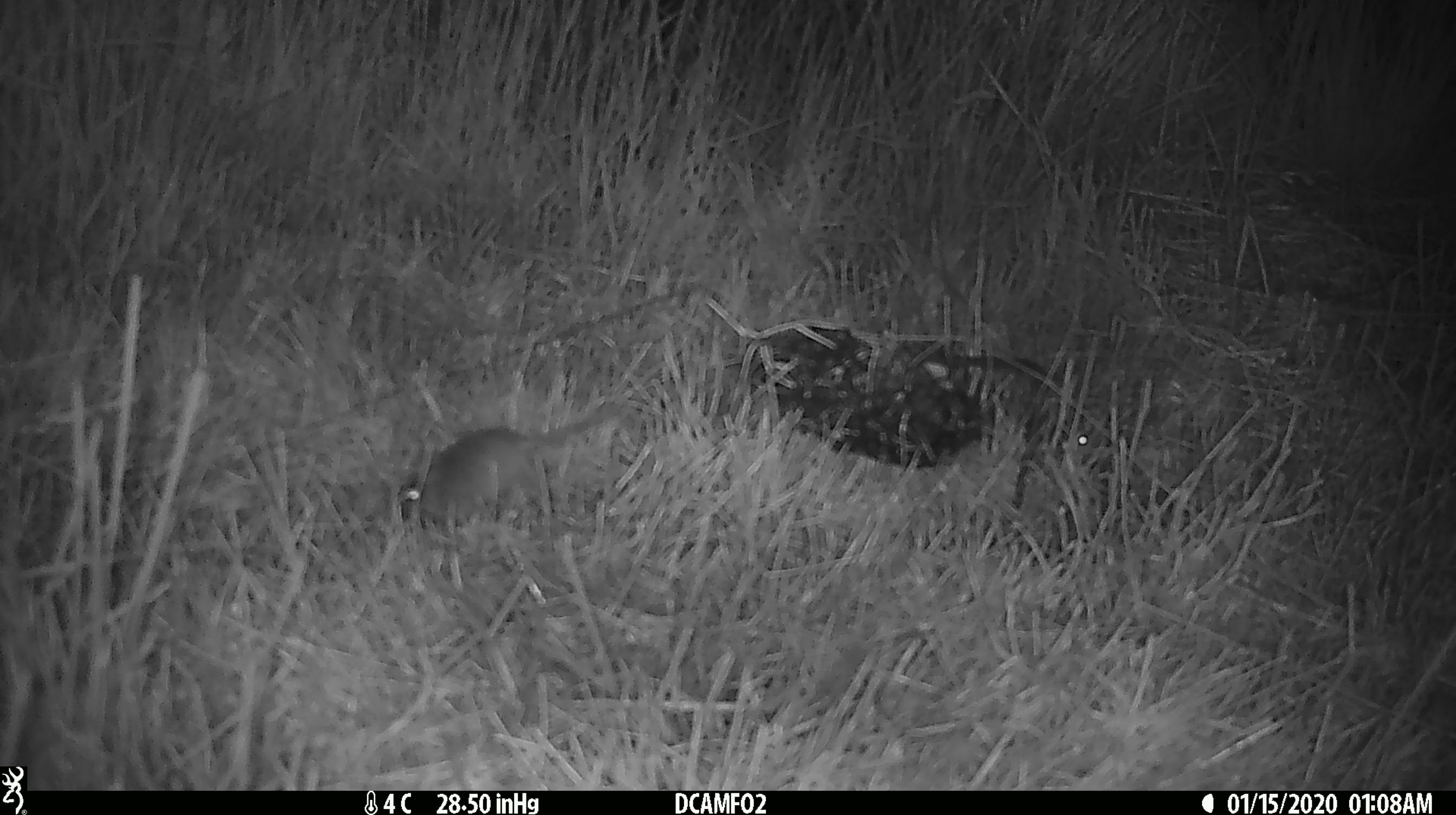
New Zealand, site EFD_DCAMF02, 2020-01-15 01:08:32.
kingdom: Animalia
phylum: Chordata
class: Mammalia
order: Rodentia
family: Muridae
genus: Mus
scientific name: Mus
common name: mouse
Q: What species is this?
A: Mouse (Mus).